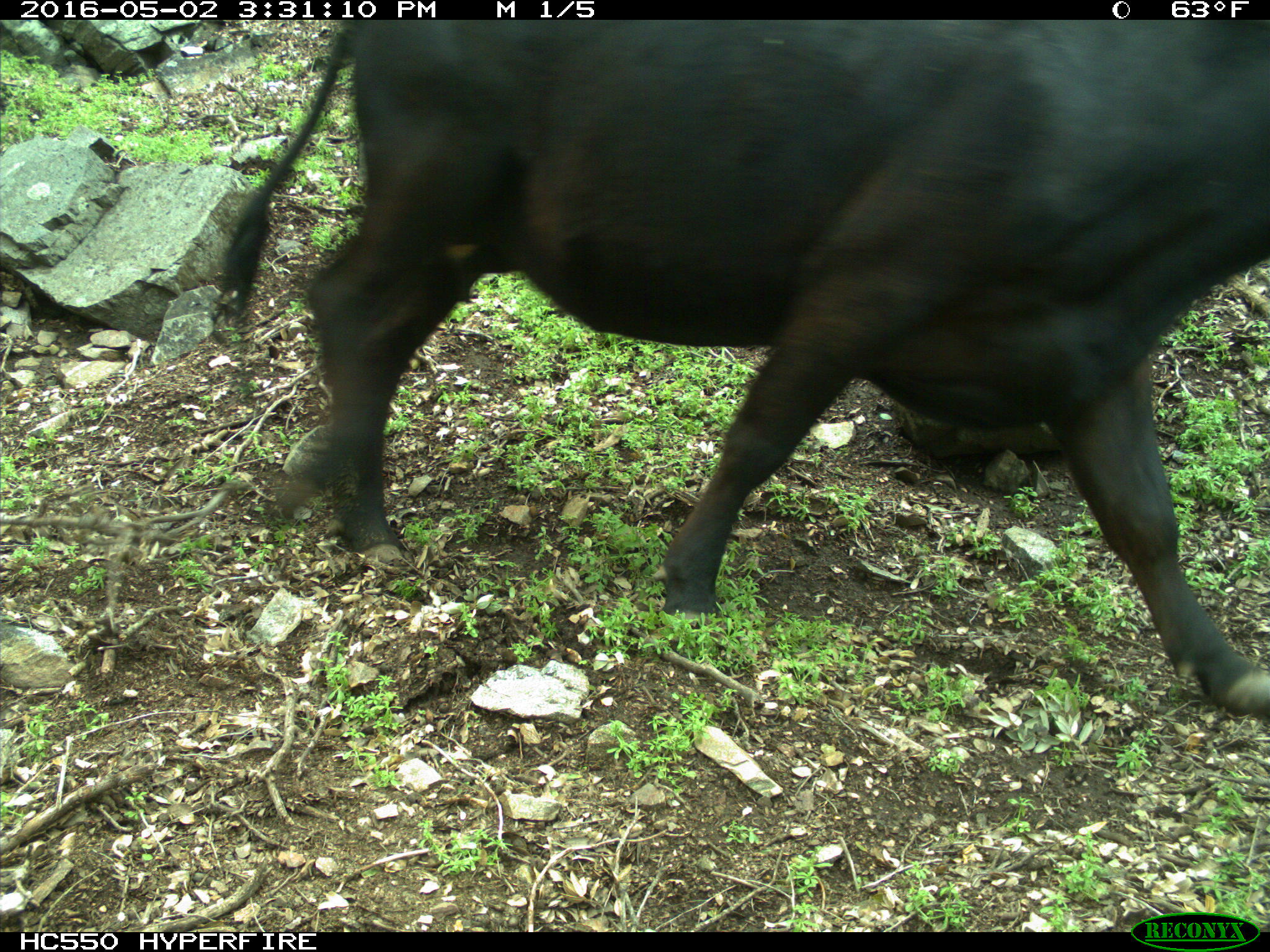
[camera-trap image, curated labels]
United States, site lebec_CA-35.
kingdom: Animalia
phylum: Chordata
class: Mammalia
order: Artiodactyla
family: Bovidae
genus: Bos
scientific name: Bos taurus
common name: domestic cow